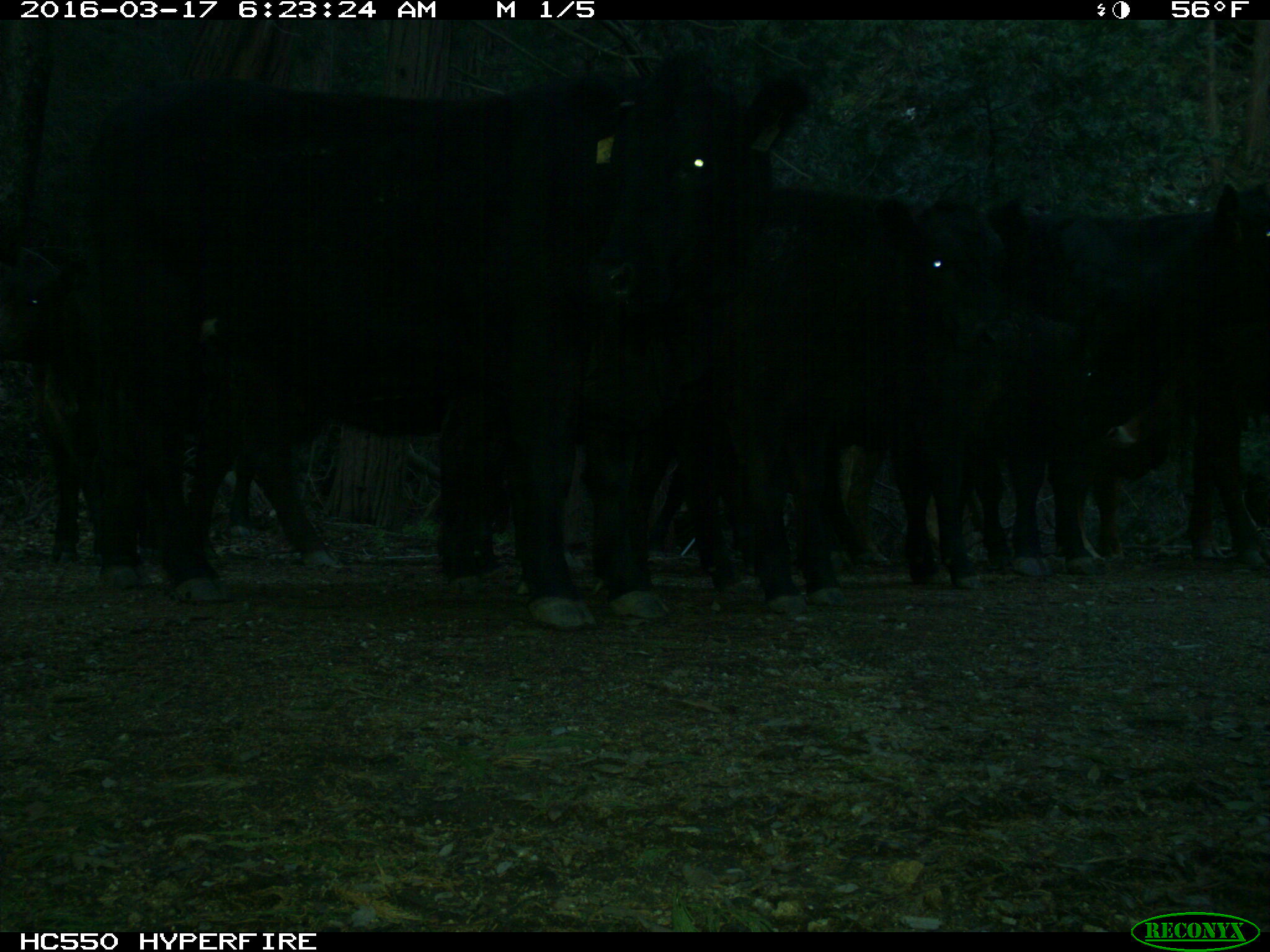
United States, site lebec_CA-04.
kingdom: Animalia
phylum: Chordata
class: Mammalia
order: Artiodactyla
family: Bovidae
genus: Bos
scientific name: Bos taurus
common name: domestic cow